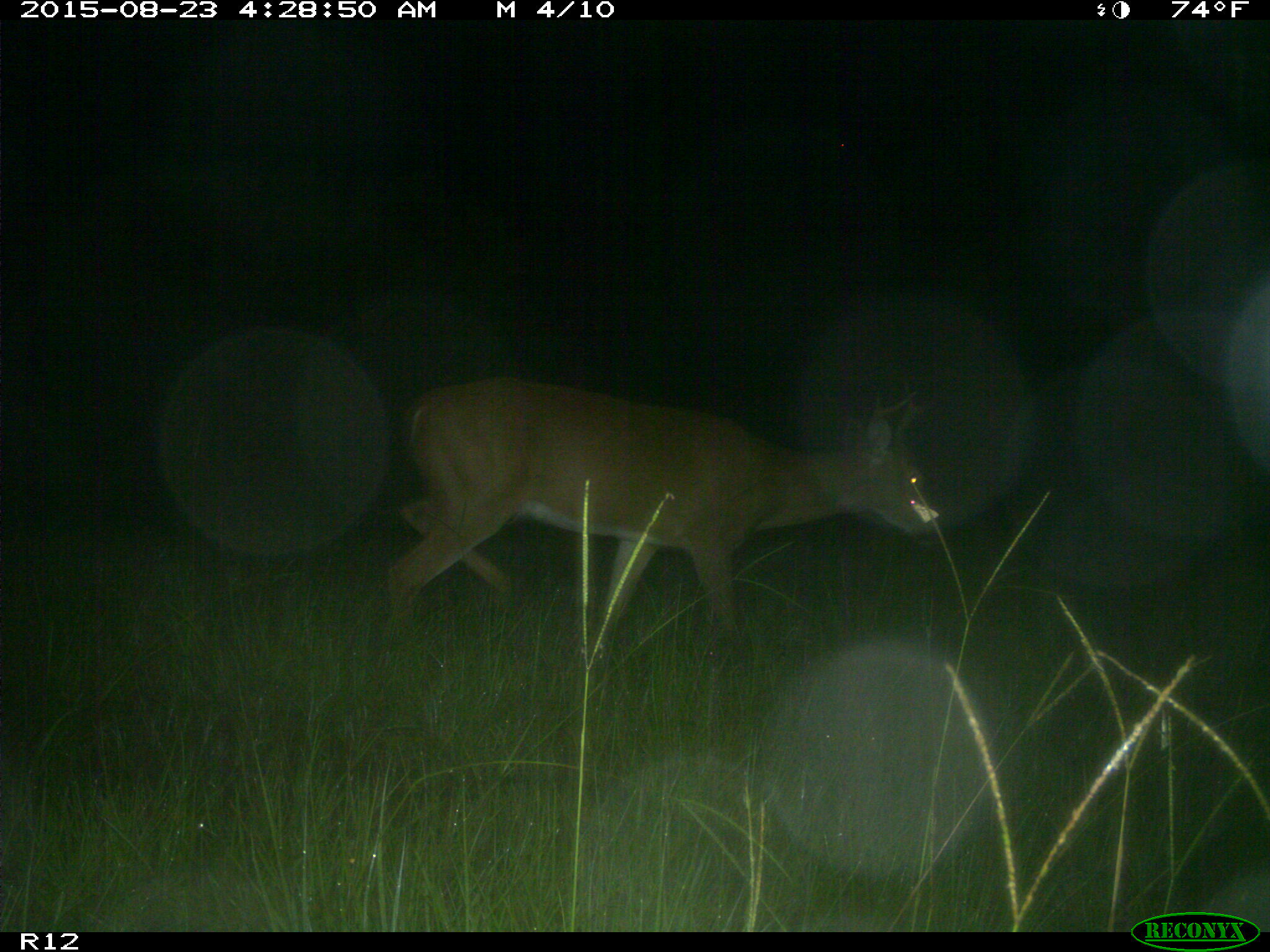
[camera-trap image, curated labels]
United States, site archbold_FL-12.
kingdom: Animalia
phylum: Chordata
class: Mammalia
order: Artiodactyla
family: Cervidae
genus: Odocoileus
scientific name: Odocoileus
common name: deer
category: unidentified deer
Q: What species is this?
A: Unidentified deer (deer) (Odocoileus).